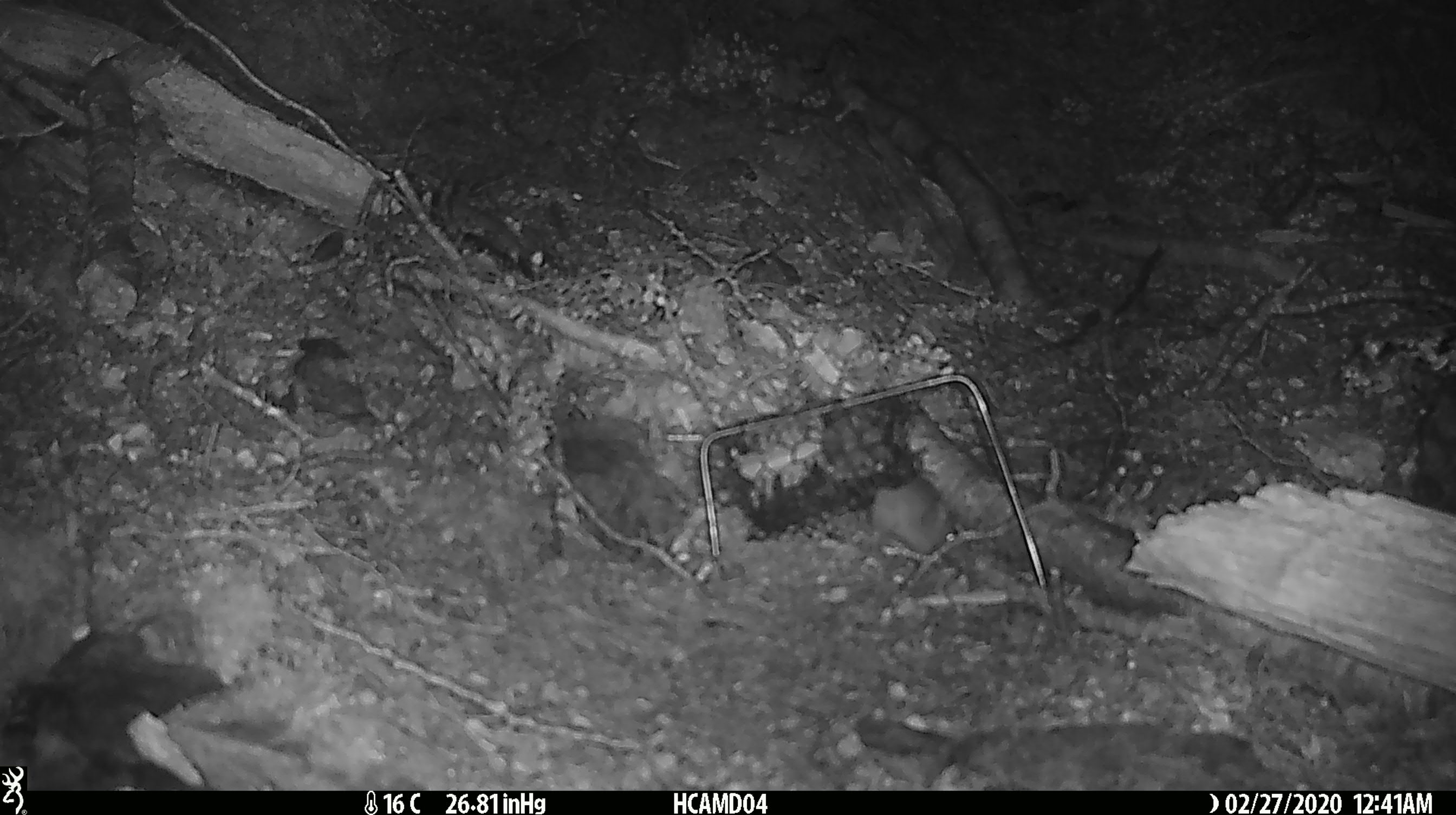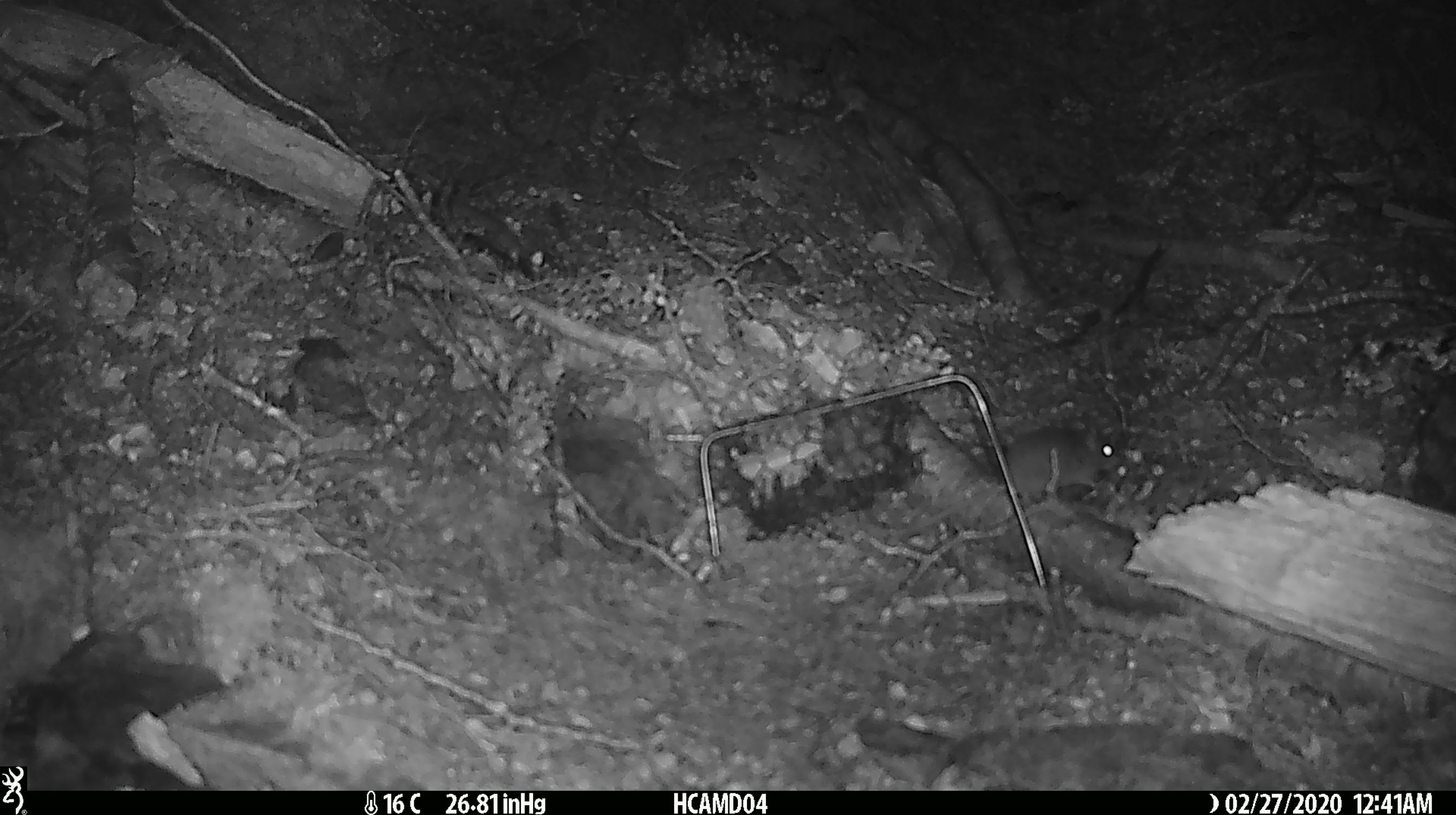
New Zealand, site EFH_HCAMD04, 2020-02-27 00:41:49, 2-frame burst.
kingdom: Animalia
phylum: Chordata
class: Mammalia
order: Rodentia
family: Muridae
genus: Mus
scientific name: Mus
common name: mouse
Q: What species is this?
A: Mouse (Mus).